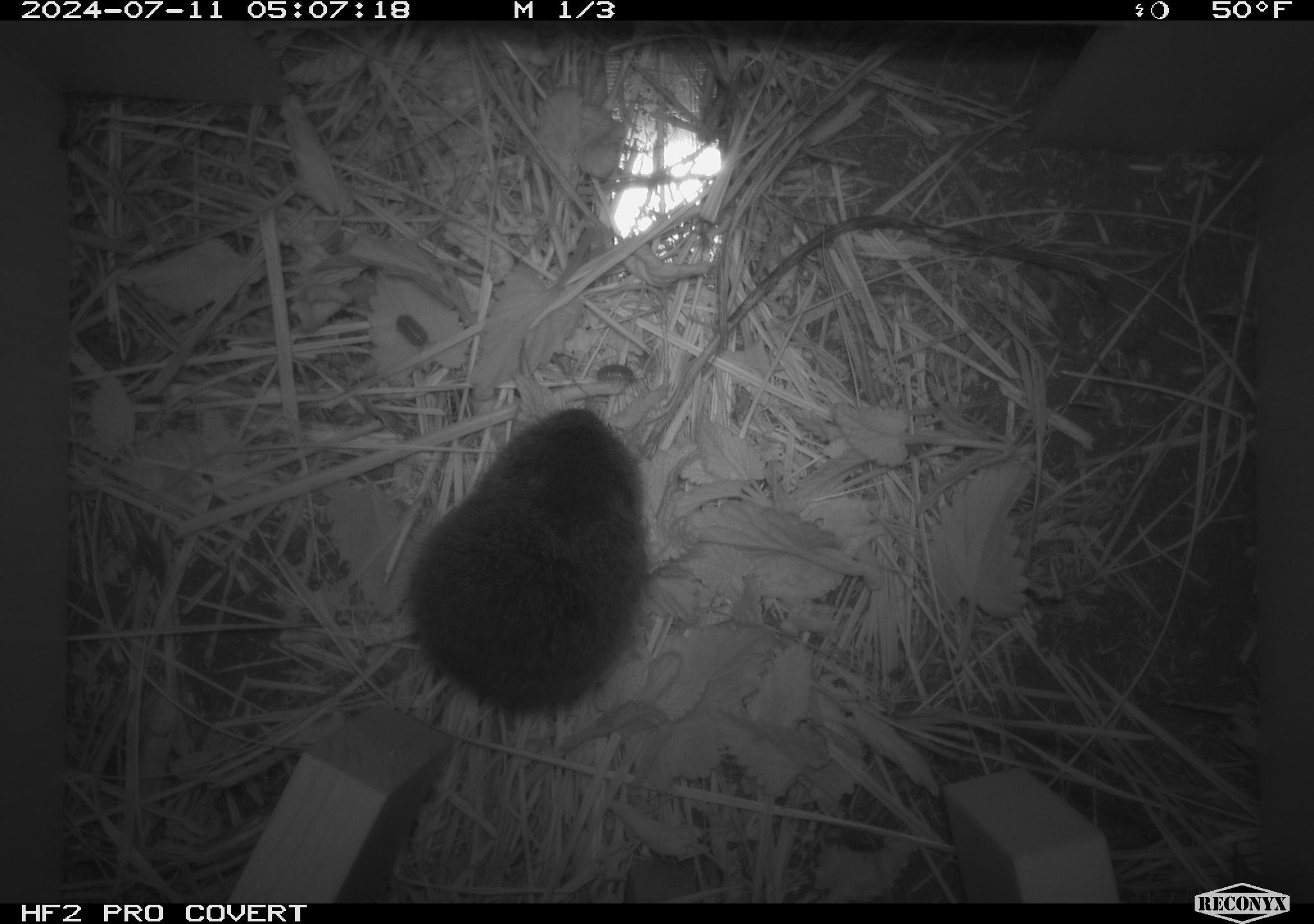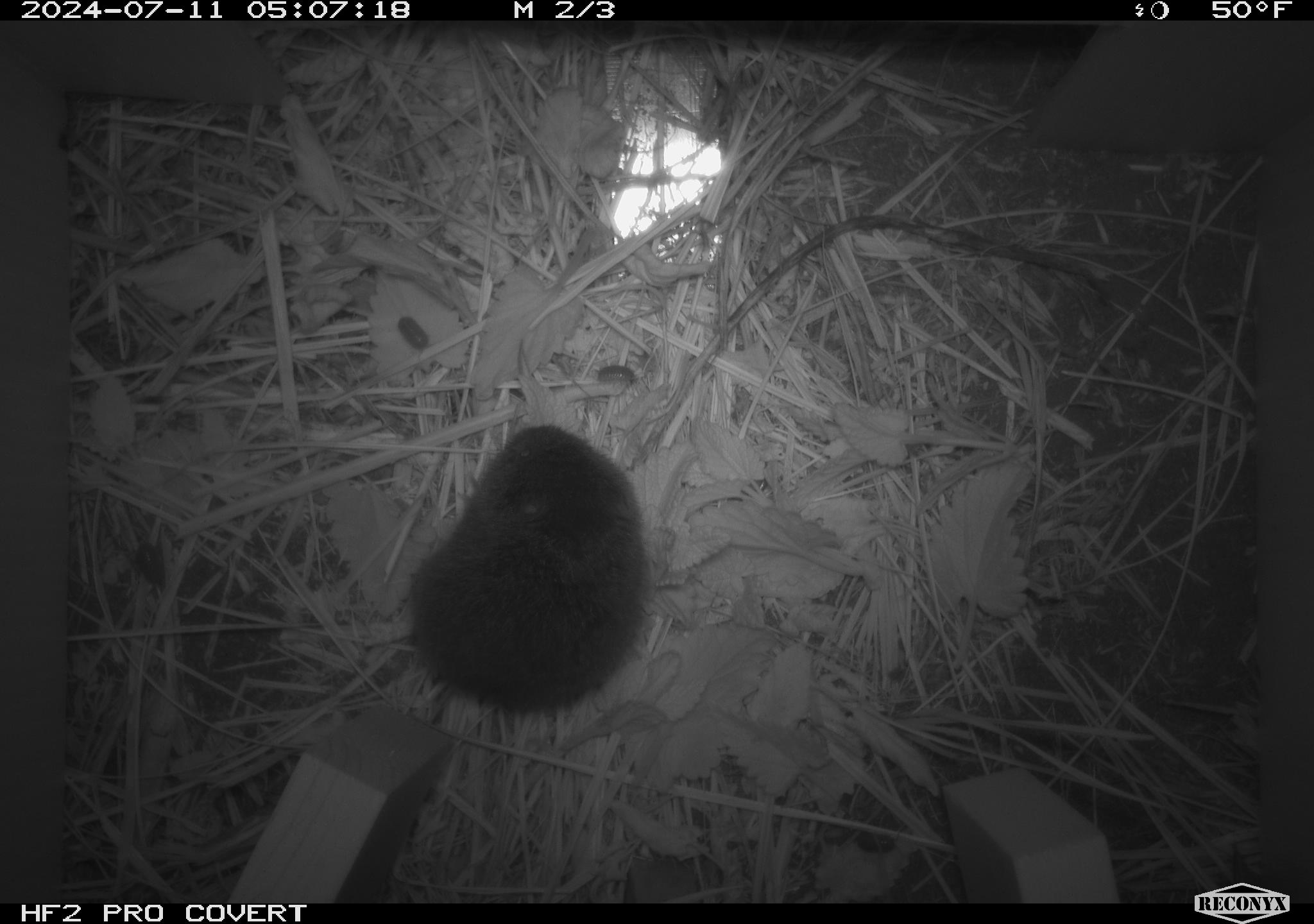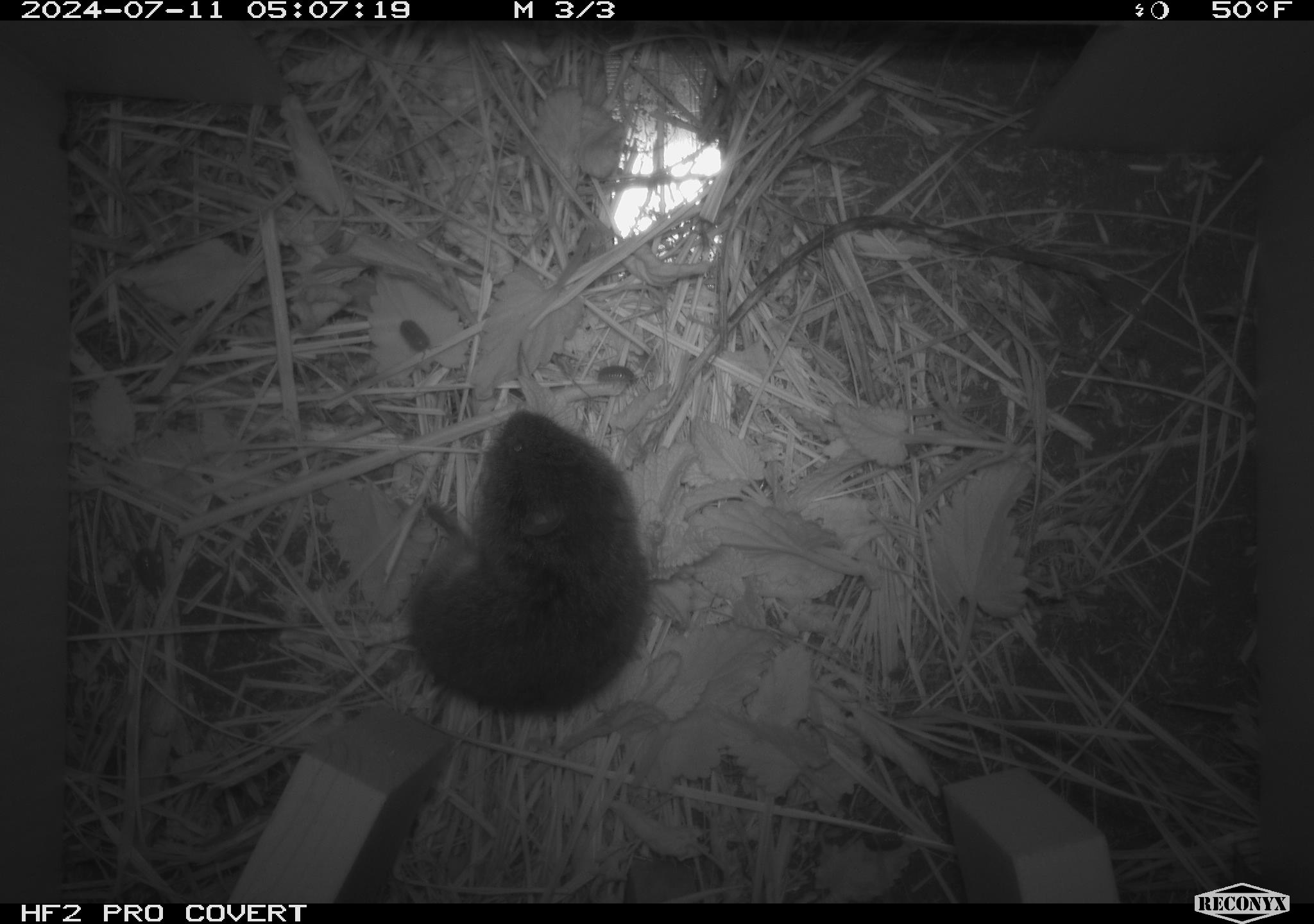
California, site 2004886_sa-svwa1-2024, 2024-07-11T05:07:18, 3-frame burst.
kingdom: Animalia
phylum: Chordata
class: Mammalia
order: Rodentia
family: Cricetidae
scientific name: Arvicolinae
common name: voles, lemmings, and muskrats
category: arvicolinae subfamily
Arvicolinae subfamily (voles, lemmings, and muskrats) (Arvicolinae).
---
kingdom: Animalia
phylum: Arthropoda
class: Malacostraca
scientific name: Malacostraca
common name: amphipods, crabs, isopods, krill, lobsters and shrimps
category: malacostracan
Malacostracan (amphipods, crabs, isopods, krill, lobsters and shrimps) (Malacostraca).